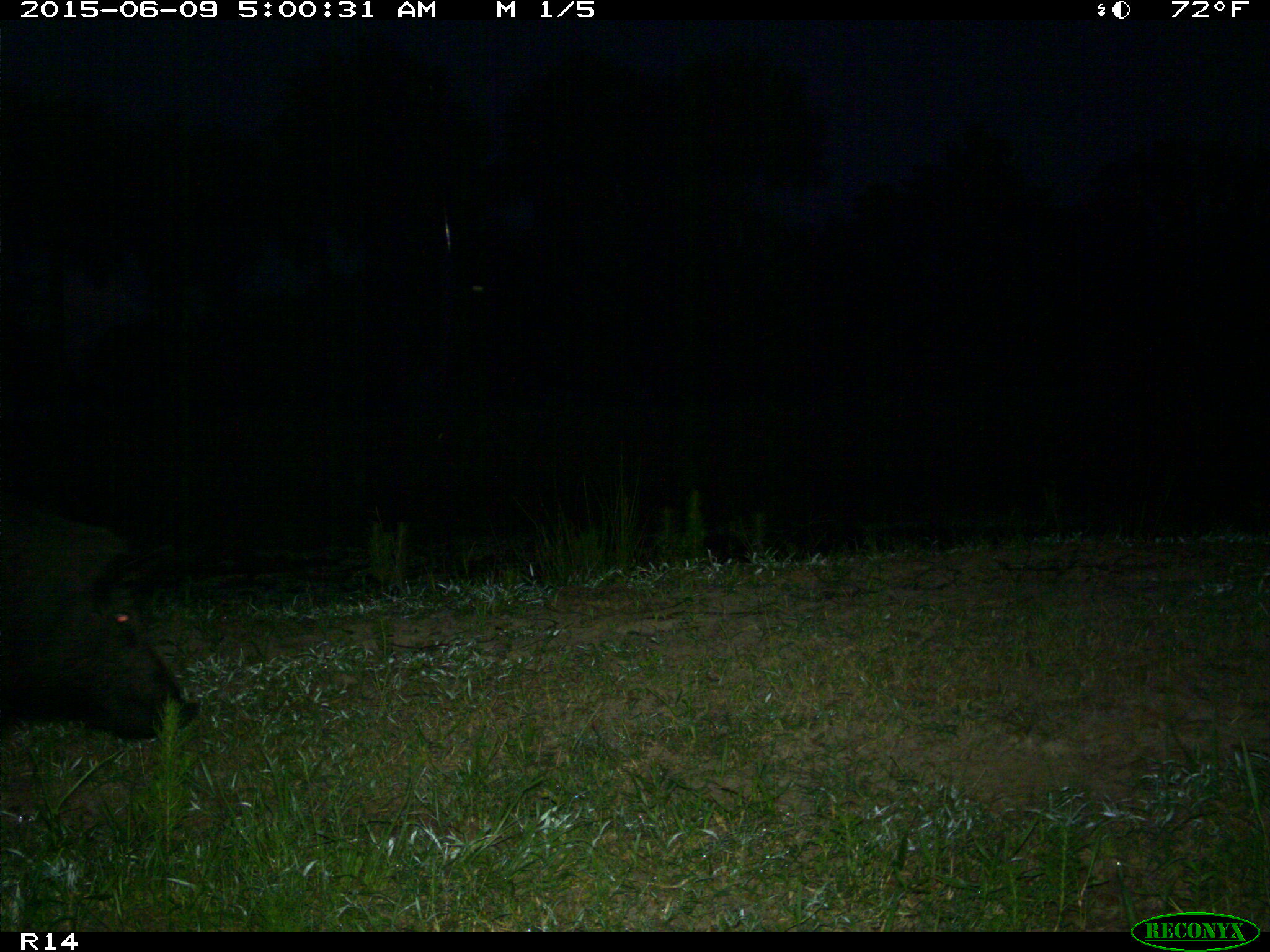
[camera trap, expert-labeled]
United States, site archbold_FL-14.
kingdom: Animalia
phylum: Chordata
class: Mammalia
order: Artiodactyla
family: Suidae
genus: Sus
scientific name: Sus scrofa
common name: wild boar